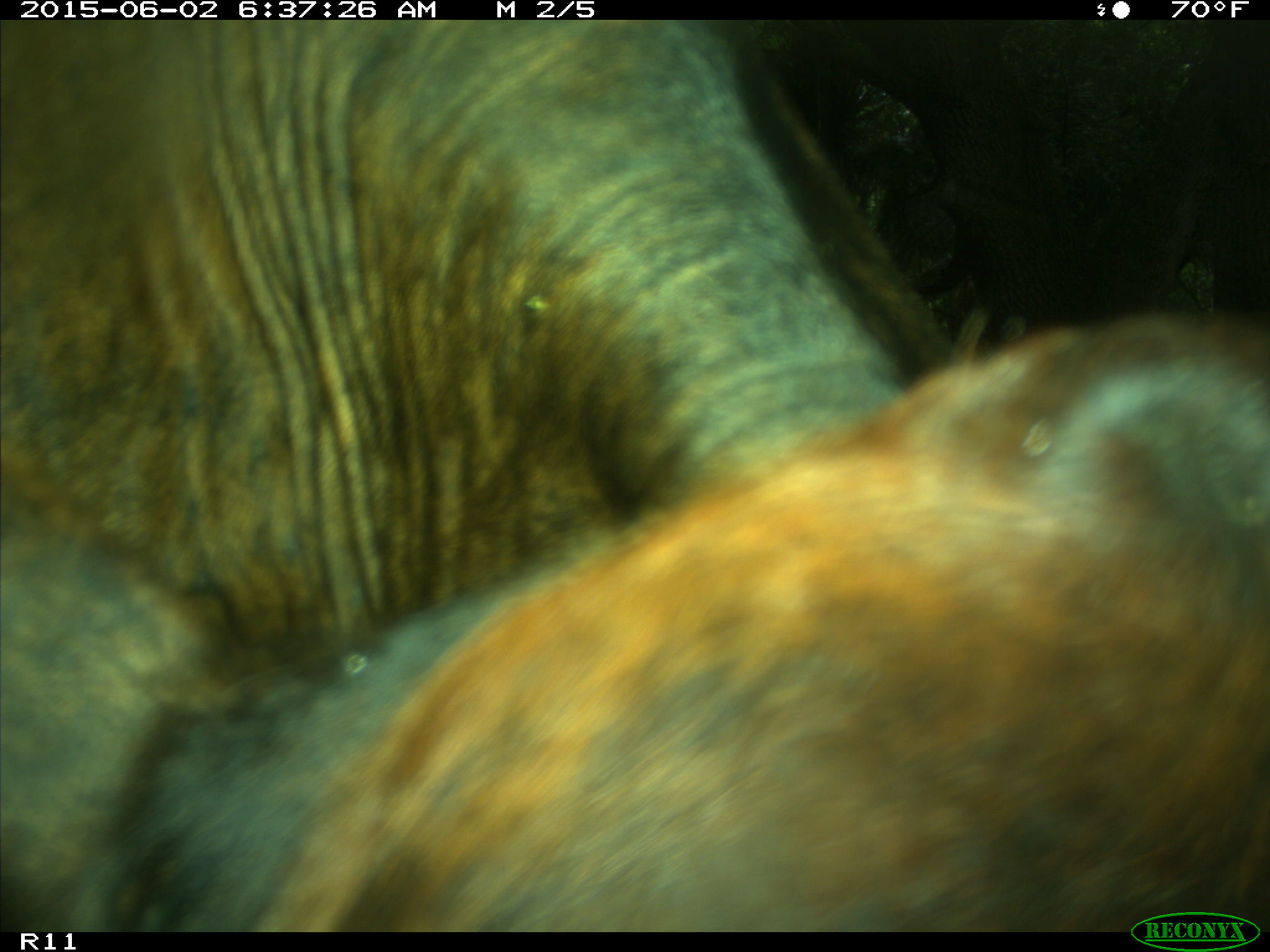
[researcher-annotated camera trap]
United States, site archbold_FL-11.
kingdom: Animalia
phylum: Chordata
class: Mammalia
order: Artiodactyla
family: Bovidae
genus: Bos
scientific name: Bos taurus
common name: domestic cow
Bos taurus (domestic cow).